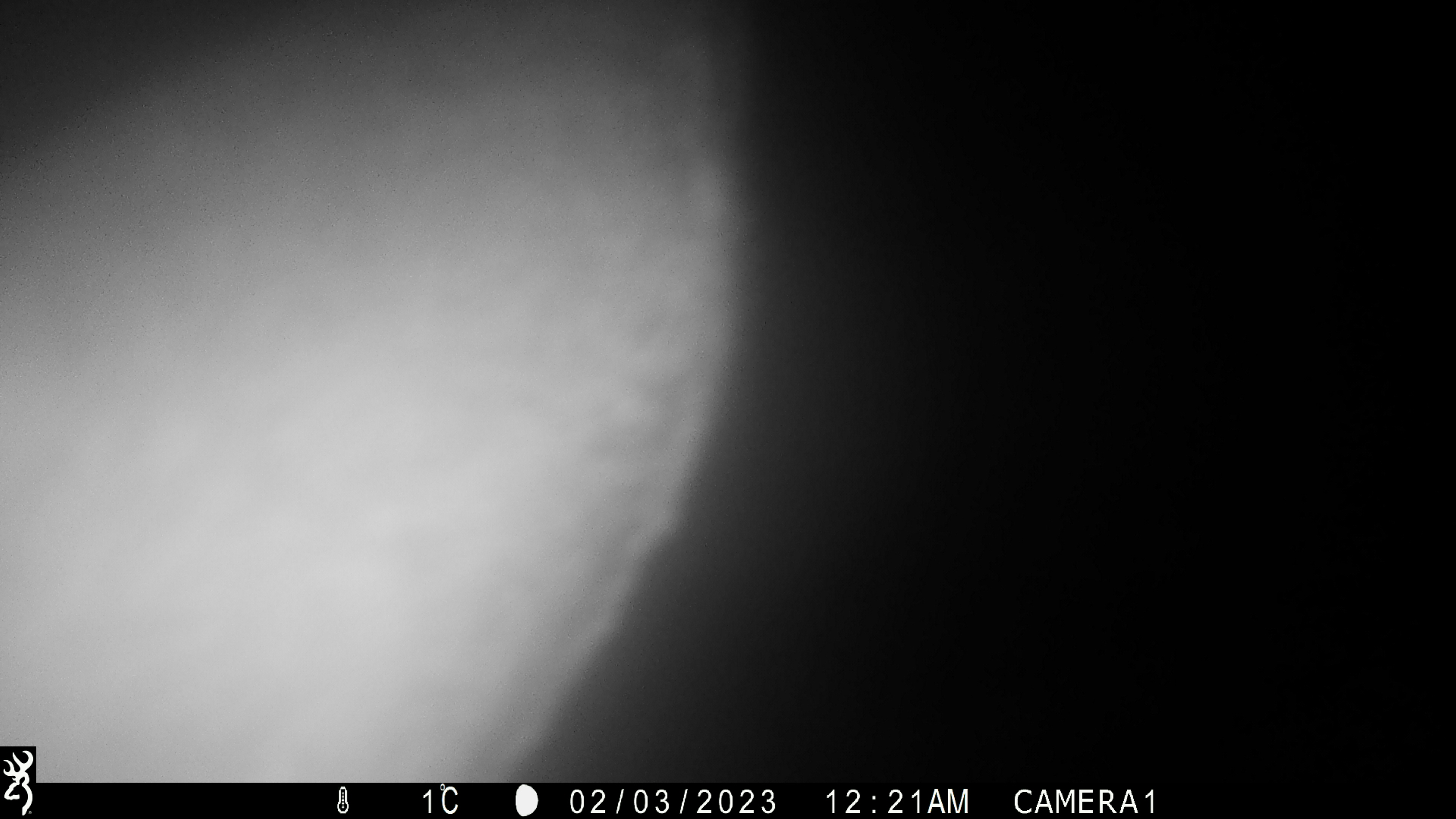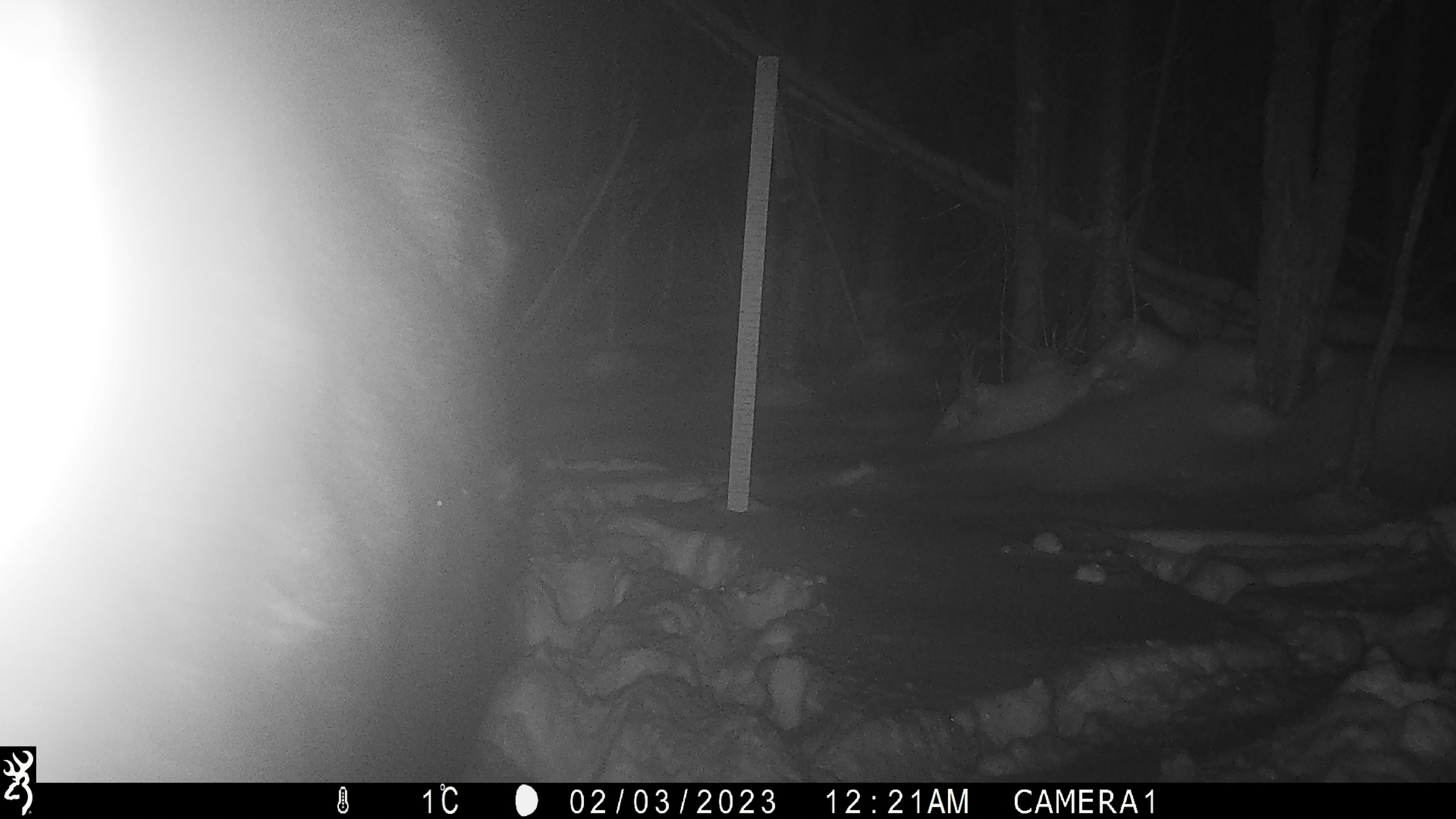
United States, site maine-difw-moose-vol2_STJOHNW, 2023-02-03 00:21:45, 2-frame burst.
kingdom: Animalia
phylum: Chordata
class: Mammalia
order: Artiodactyla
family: Cervidae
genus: Alces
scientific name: Alces alces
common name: moose